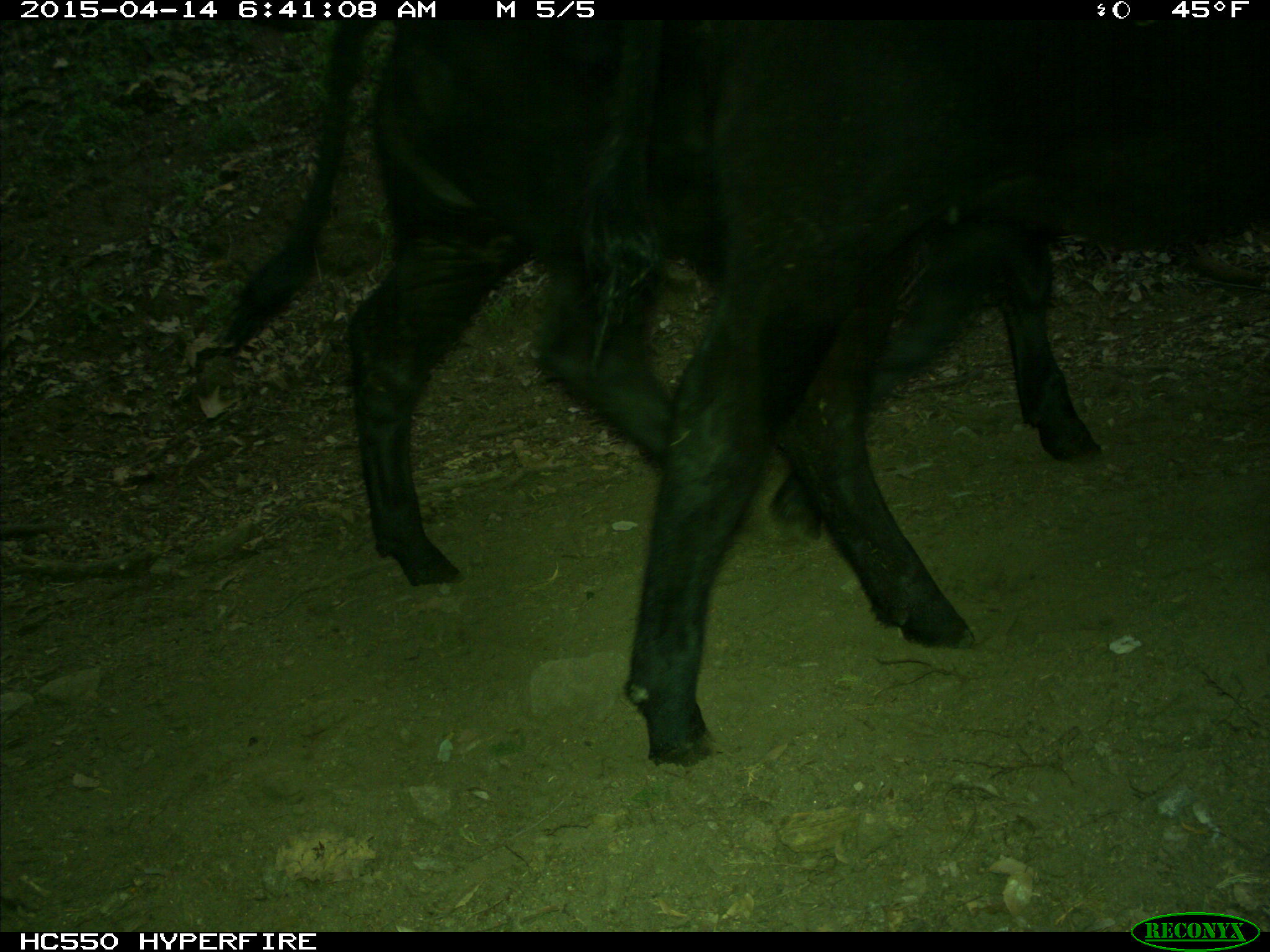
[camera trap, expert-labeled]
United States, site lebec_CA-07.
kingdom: Animalia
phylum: Chordata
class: Mammalia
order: Artiodactyla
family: Bovidae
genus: Bos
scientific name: Bos taurus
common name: domestic cow